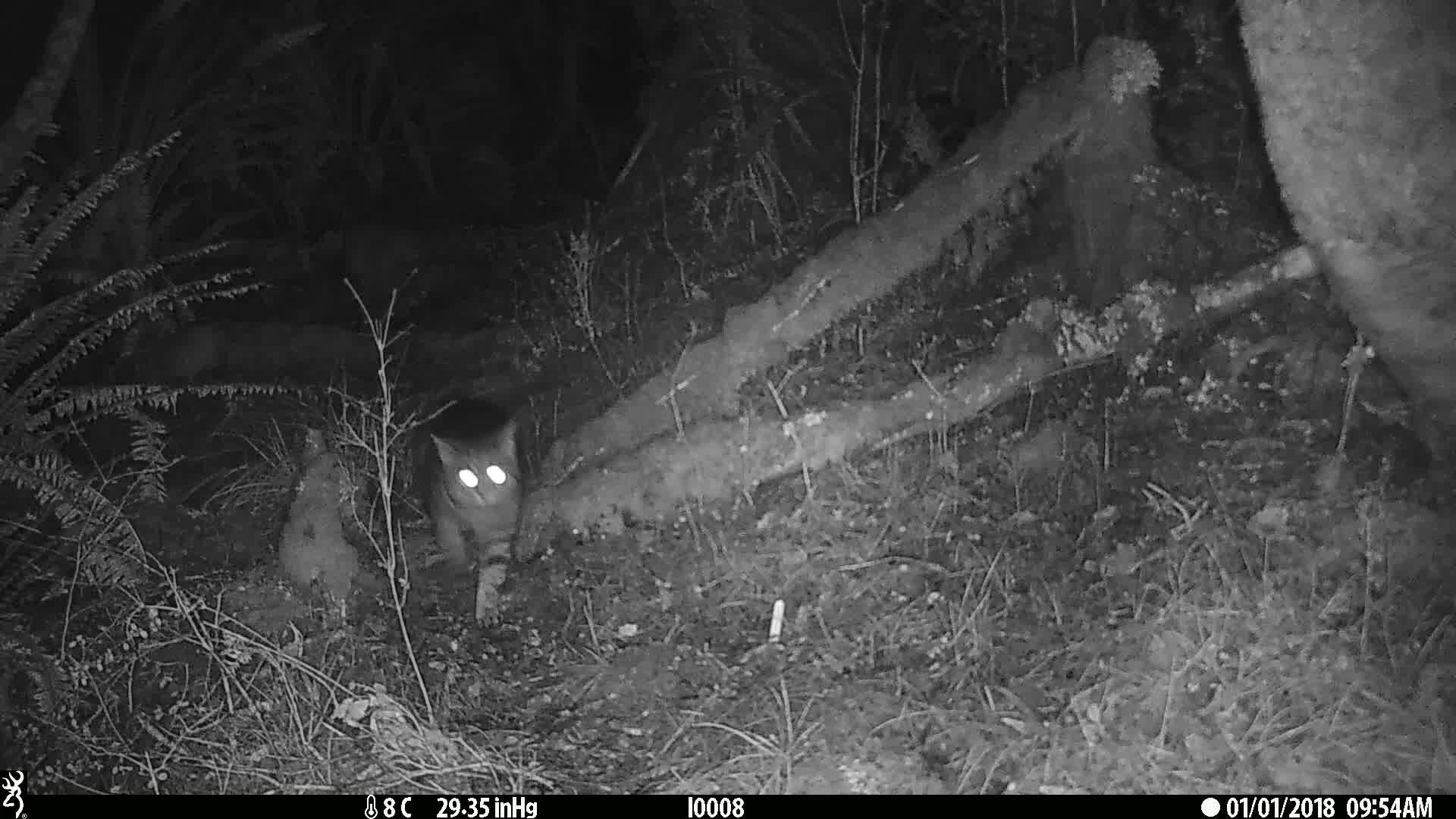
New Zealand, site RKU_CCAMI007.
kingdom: Animalia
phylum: Chordata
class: Mammalia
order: Carnivora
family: Felidae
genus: Felis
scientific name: Felis catus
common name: domestic cat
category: cat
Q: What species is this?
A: Cat (domestic cat) (Felis catus).